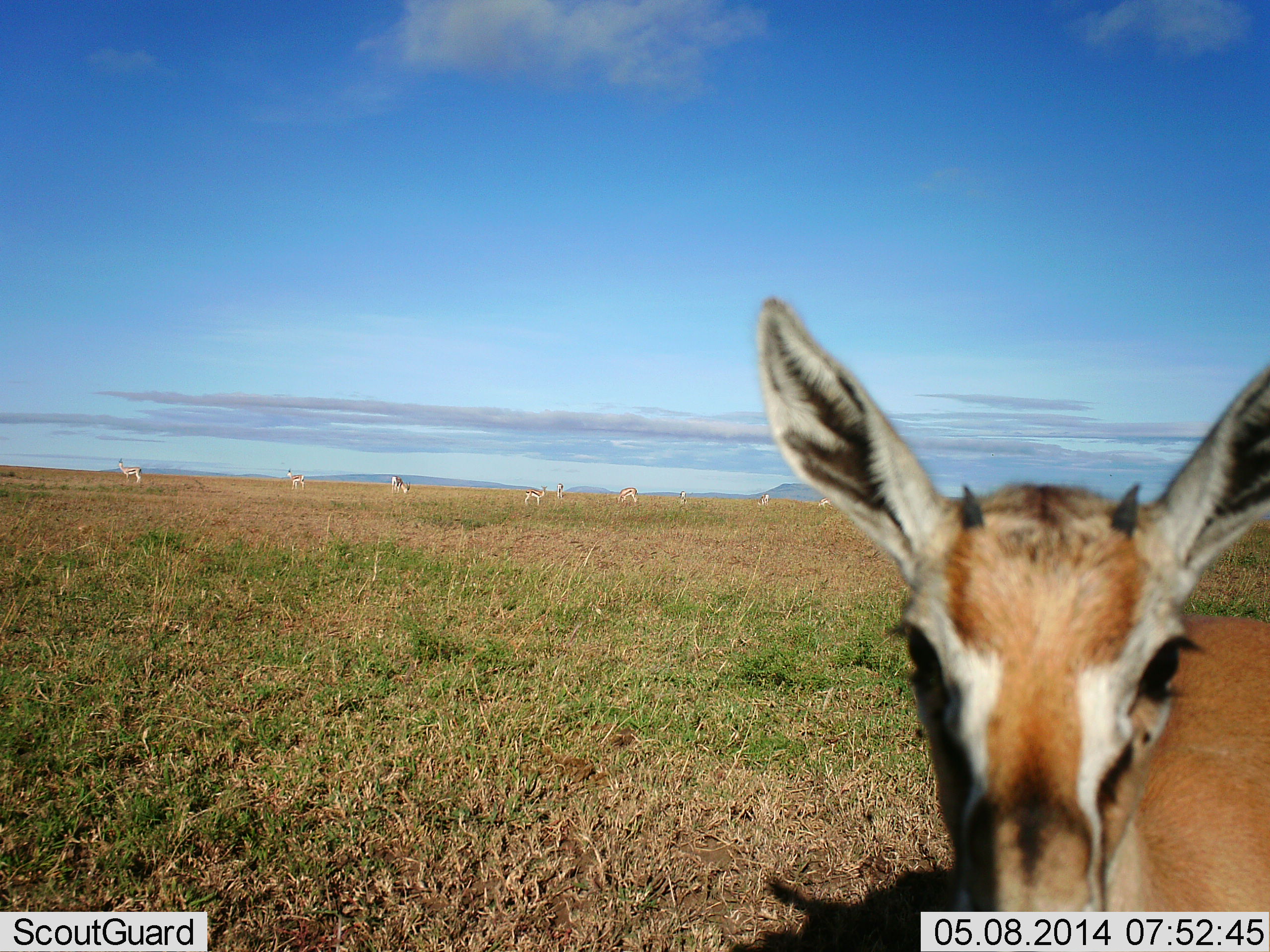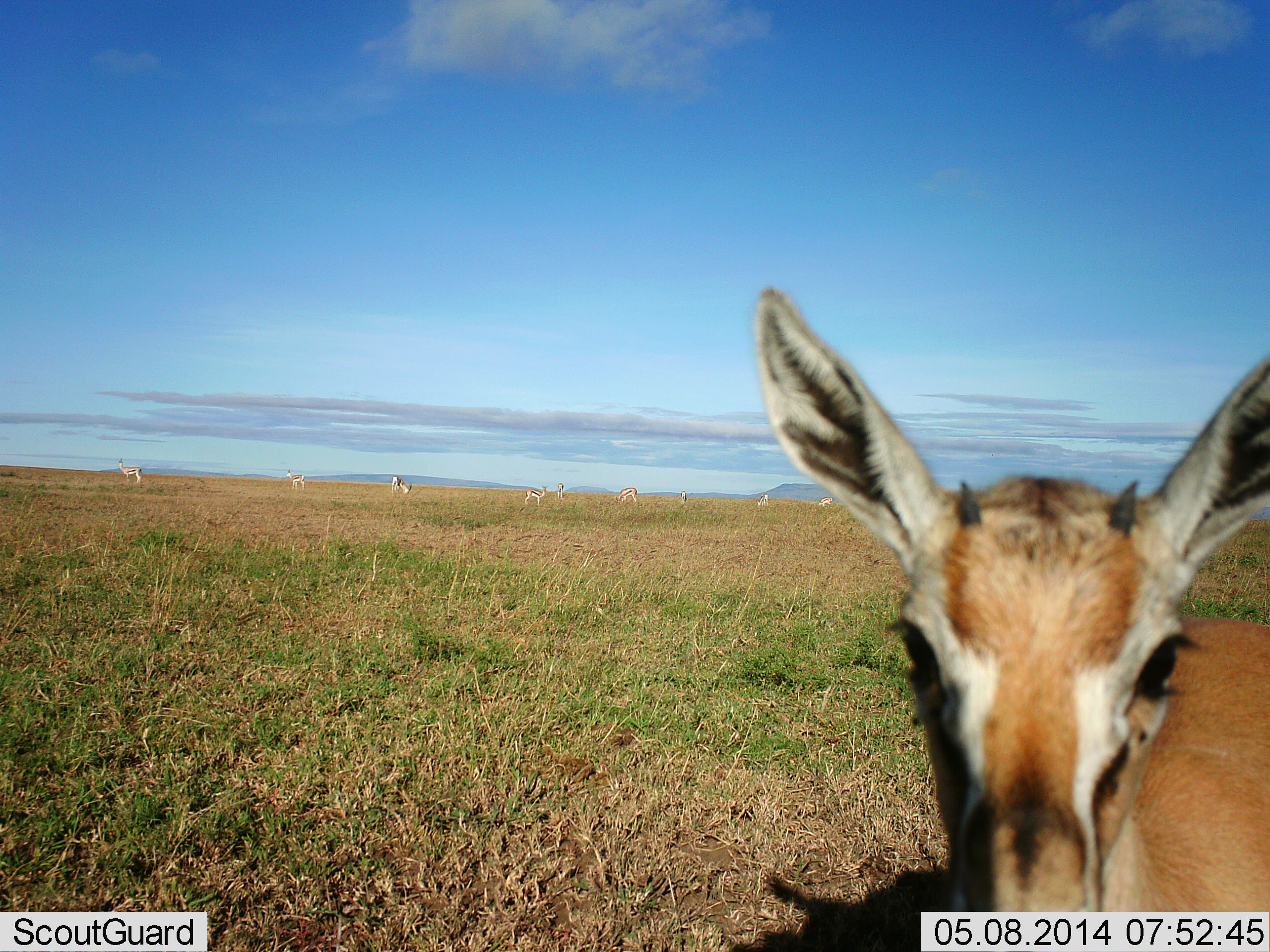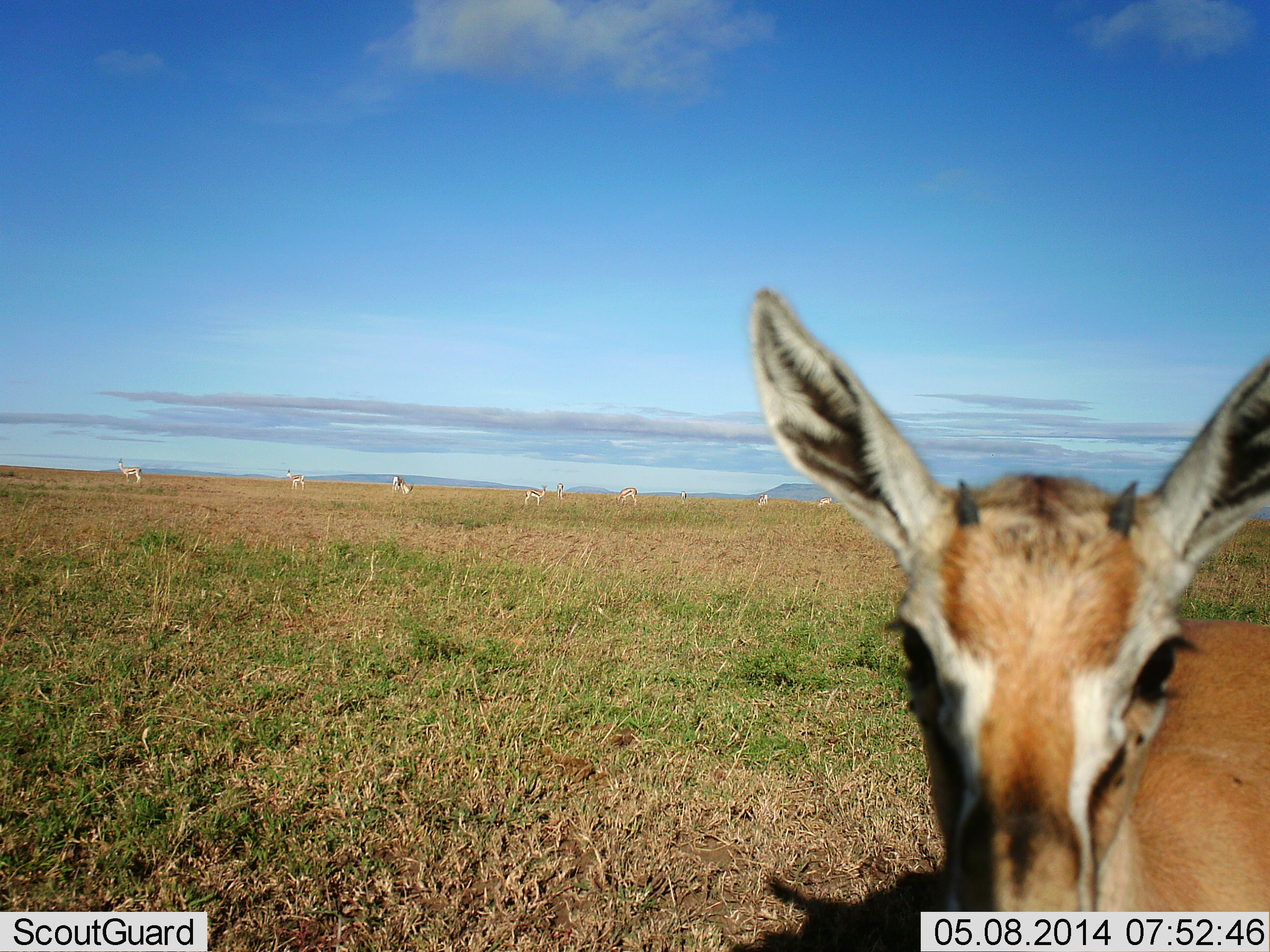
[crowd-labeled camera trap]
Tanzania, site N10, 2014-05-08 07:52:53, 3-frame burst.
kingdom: Animalia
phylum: Chordata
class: Mammalia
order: Artiodactyla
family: Bovidae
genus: Eudorcas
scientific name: Eudorcas thomsonii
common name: thomson's gazelle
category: gazellethomsons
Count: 10.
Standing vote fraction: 90%.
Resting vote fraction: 0%.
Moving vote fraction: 0%.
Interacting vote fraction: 10%.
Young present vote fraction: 0%.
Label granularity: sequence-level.